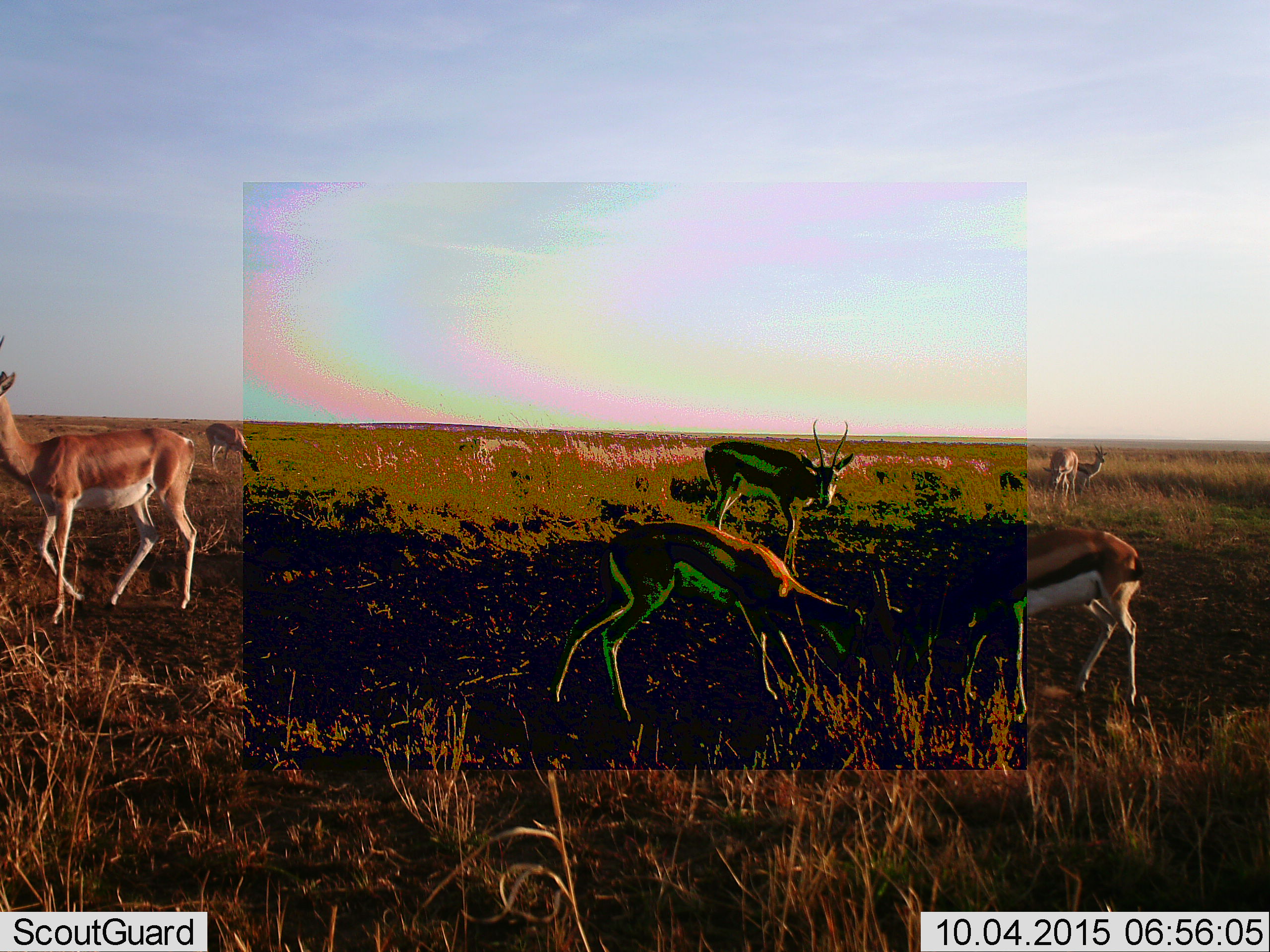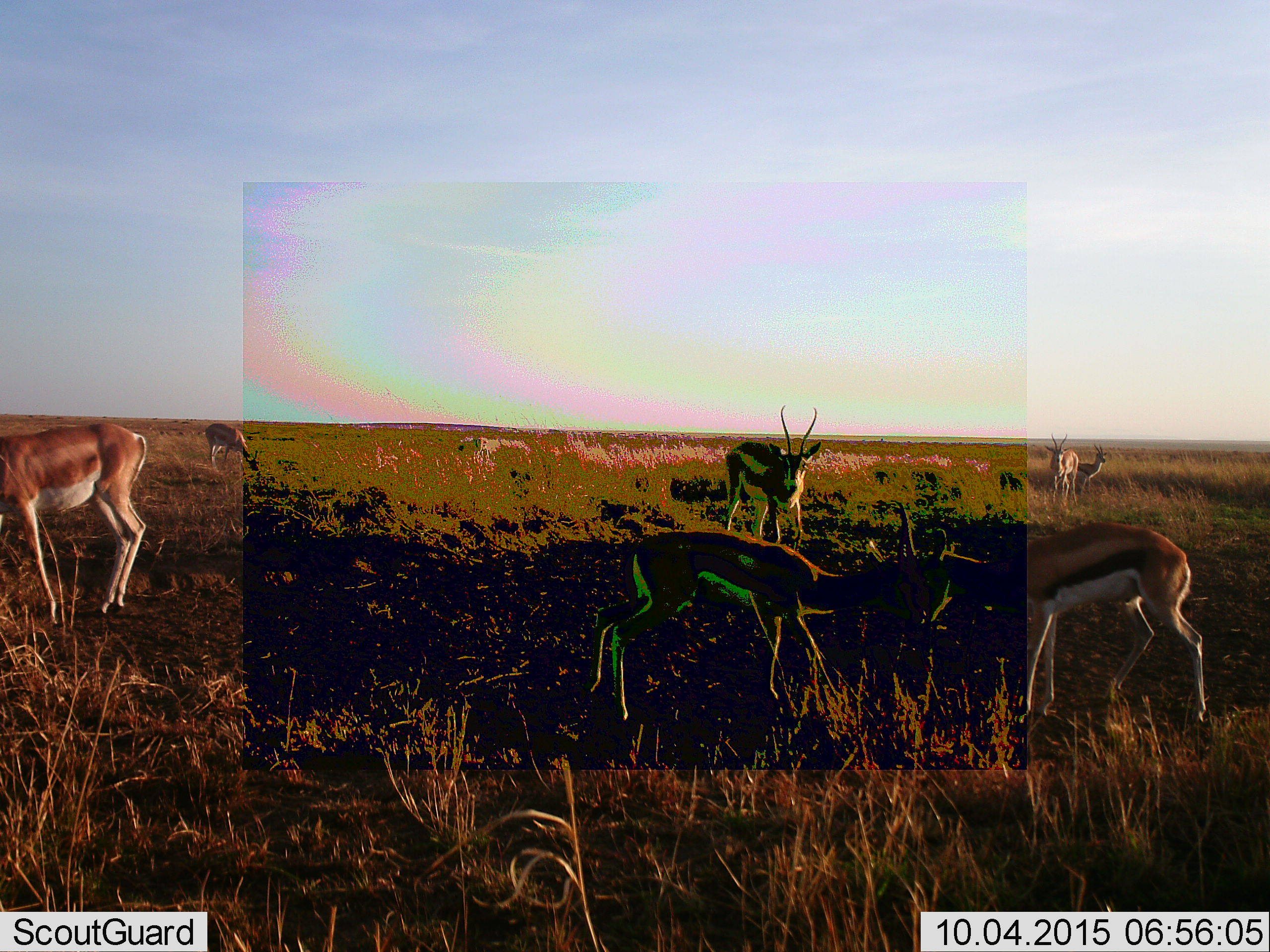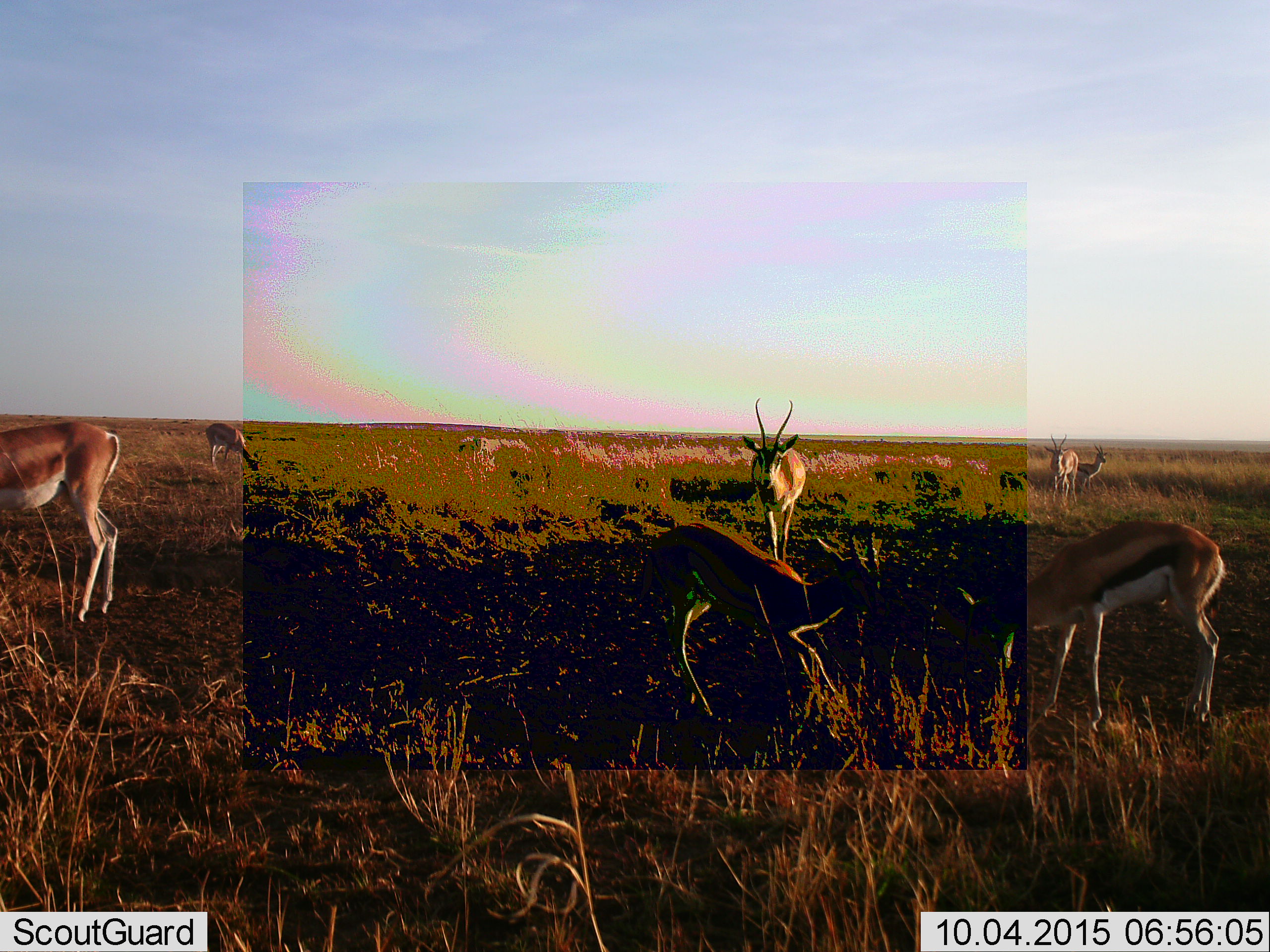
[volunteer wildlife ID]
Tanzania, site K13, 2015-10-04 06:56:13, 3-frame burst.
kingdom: Animalia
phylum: Chordata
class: Mammalia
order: Artiodactyla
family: Bovidae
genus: Nanger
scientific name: Nanger granti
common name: grant's gazelle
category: gazellegrants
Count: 3.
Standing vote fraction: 100%.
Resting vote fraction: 0%.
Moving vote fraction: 20%.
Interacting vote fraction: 0%.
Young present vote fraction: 0%.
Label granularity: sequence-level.